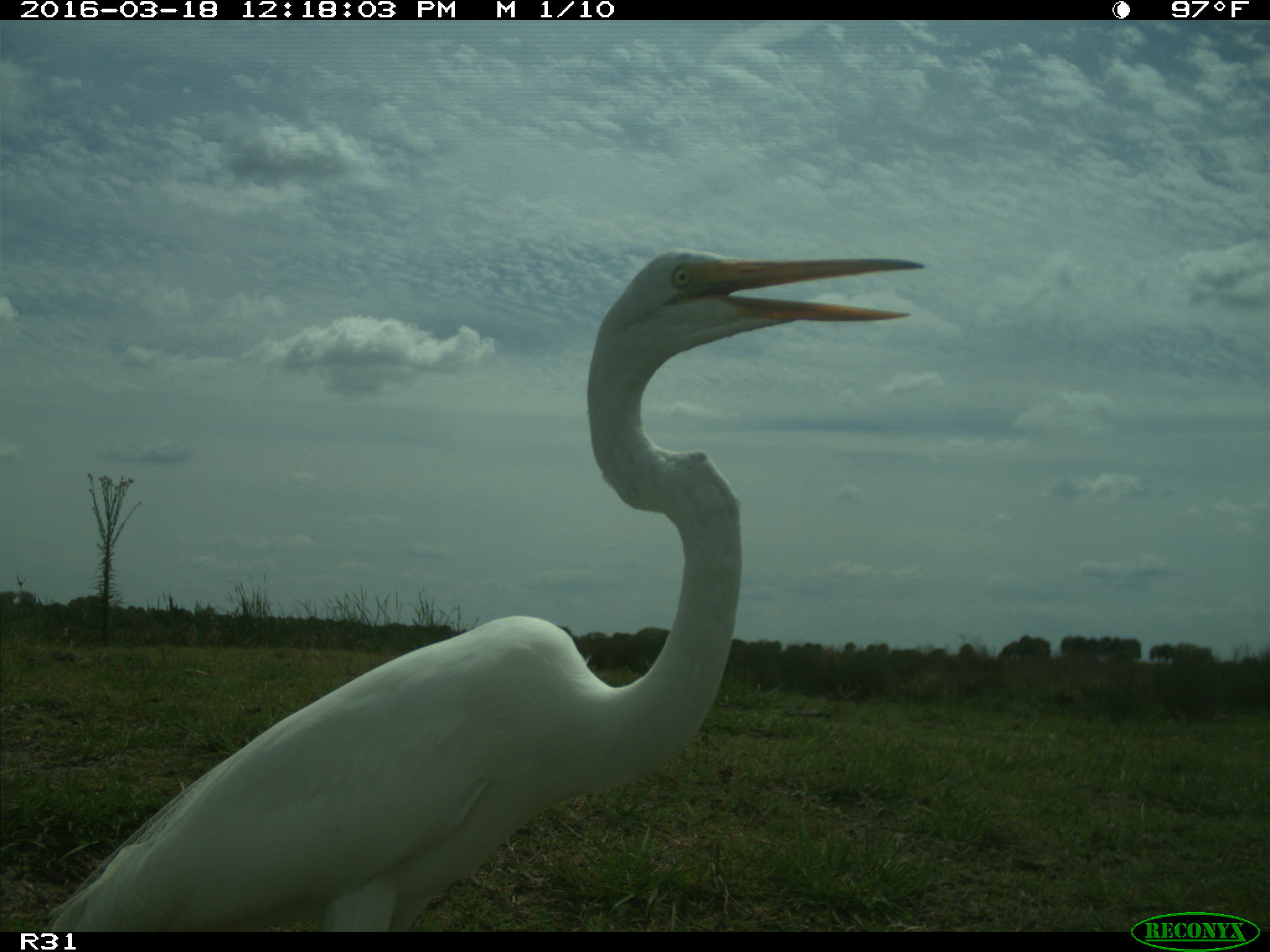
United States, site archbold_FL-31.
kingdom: Animalia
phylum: Chordata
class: Aves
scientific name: Aves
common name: birds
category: unidentified bird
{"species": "unidentified bird (birds) (Aves)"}